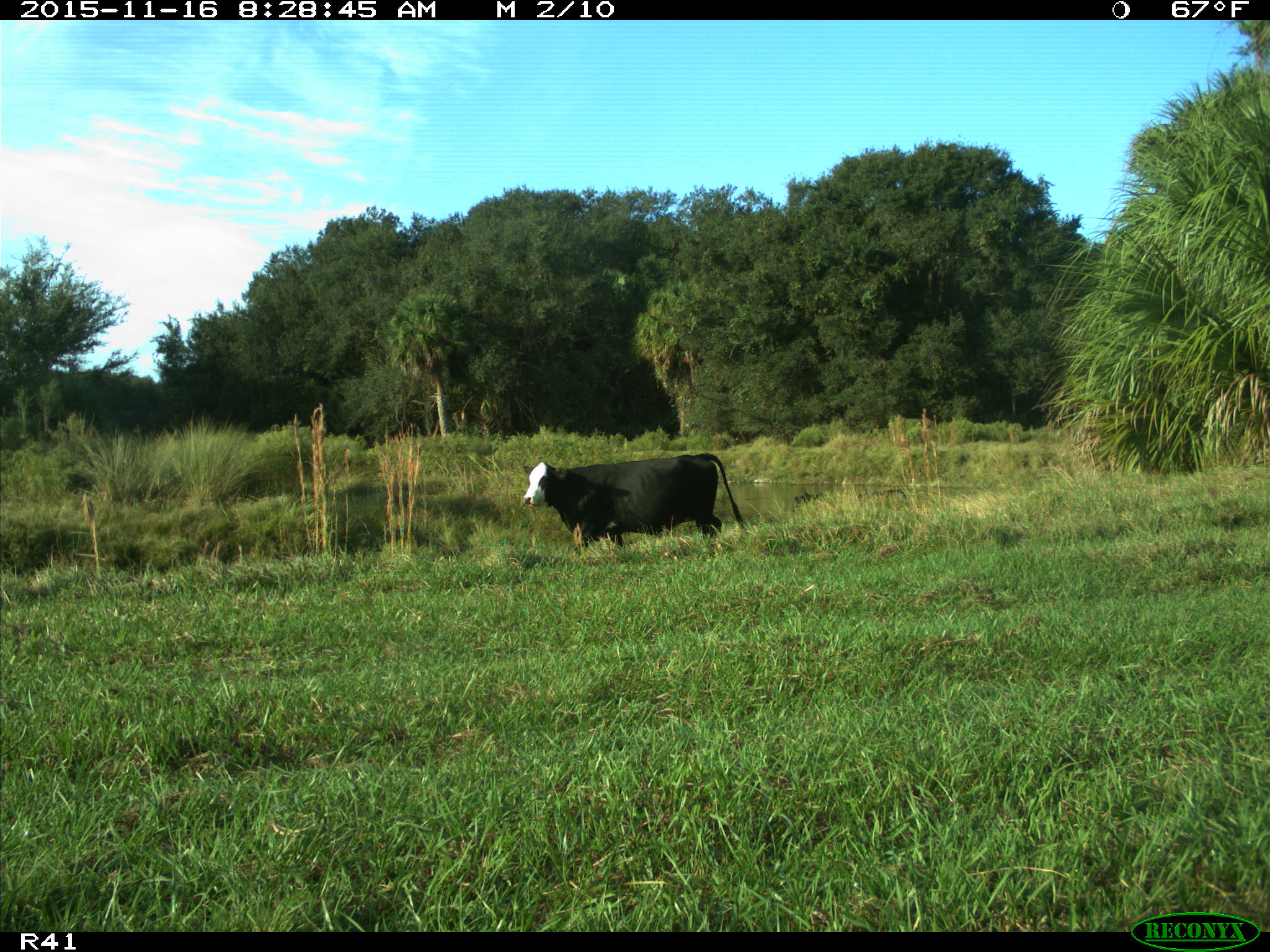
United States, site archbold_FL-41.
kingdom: Animalia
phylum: Chordata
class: Mammalia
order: Artiodactyla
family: Bovidae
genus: Bos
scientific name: Bos taurus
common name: domestic cow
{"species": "Bos taurus (domestic cow)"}